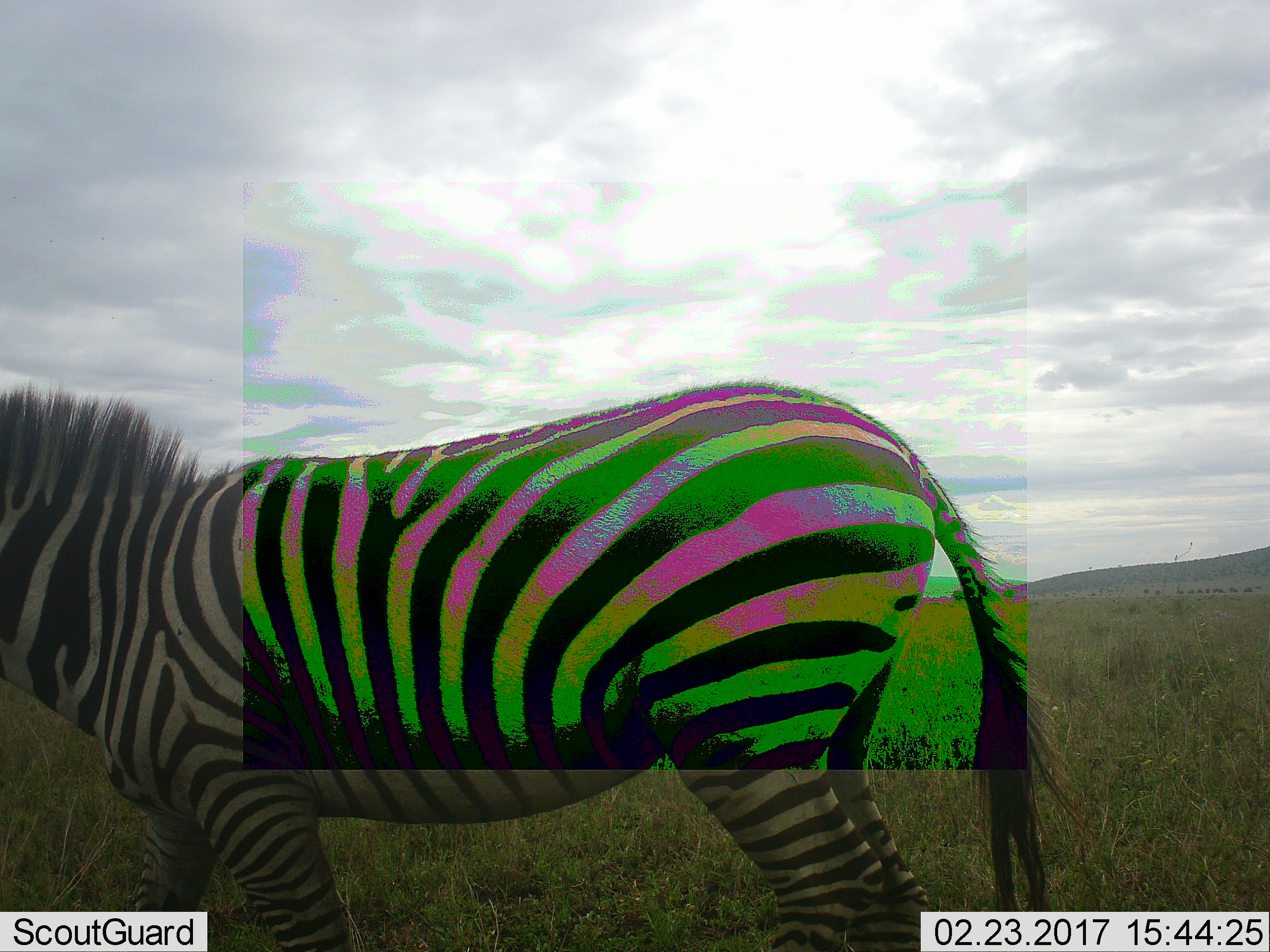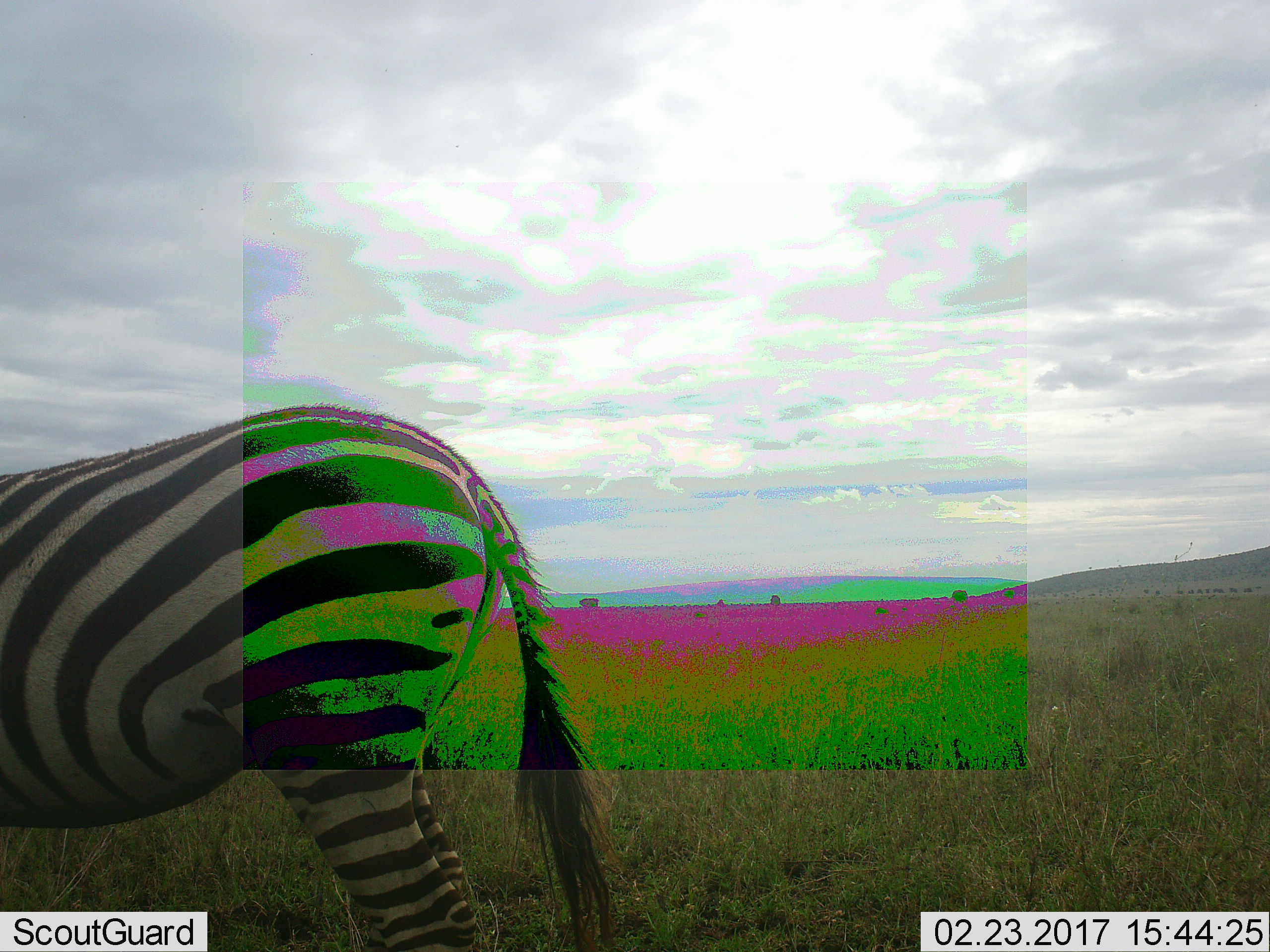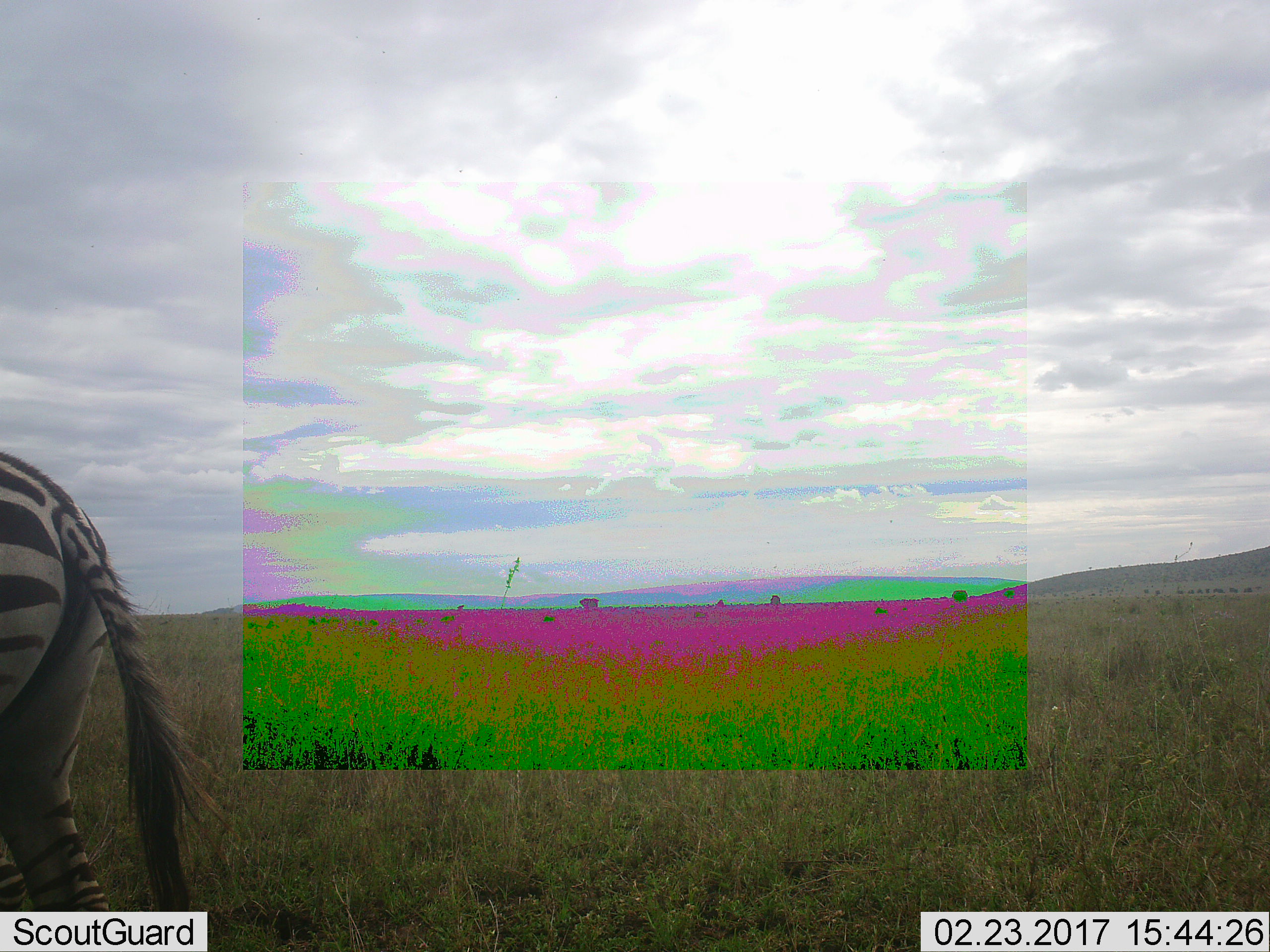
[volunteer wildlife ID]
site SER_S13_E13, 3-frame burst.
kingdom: Animalia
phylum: Chordata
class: Mammalia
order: Perissodactyla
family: Equidae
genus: Equus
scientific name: Equus quagga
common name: plains zebra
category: zebraplains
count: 1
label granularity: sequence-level